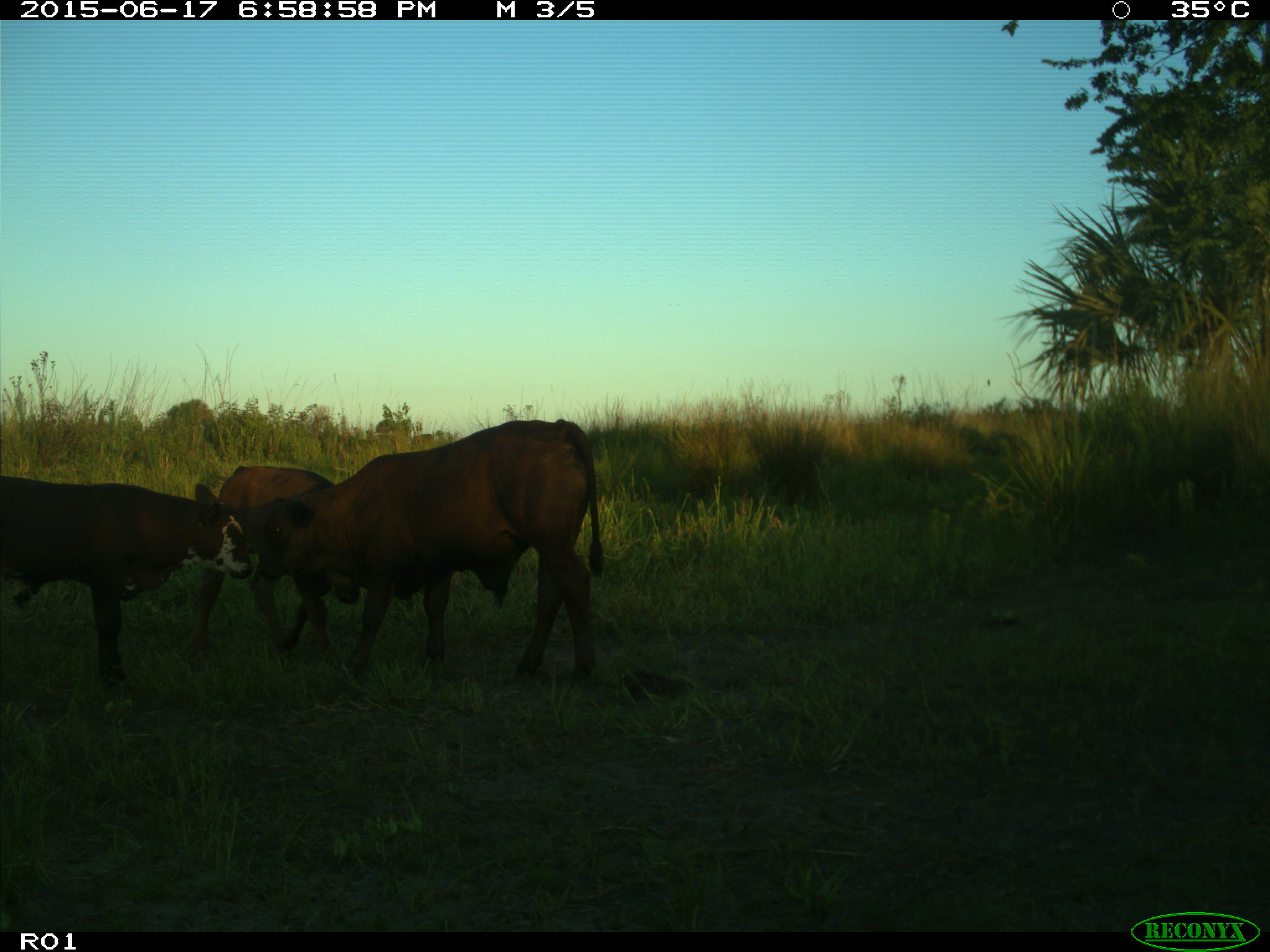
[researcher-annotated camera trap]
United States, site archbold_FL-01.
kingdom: Animalia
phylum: Chordata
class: Mammalia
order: Artiodactyla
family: Bovidae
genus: Bos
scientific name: Bos taurus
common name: domestic cow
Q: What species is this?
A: Bos taurus (domestic cow).